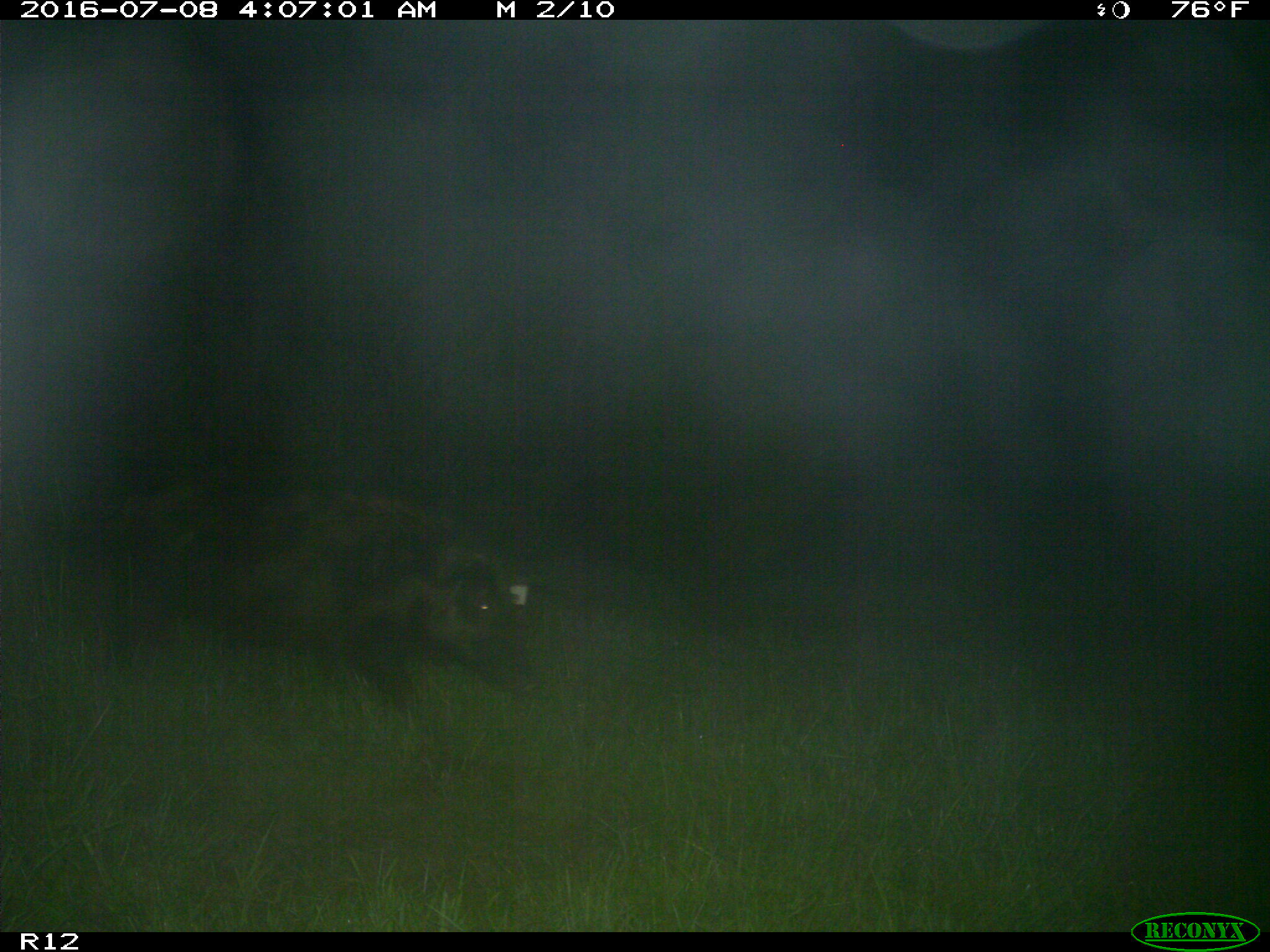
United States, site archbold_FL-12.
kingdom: Animalia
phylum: Chordata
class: Mammalia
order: Artiodactyla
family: Suidae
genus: Sus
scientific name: Sus scrofa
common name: wild boar